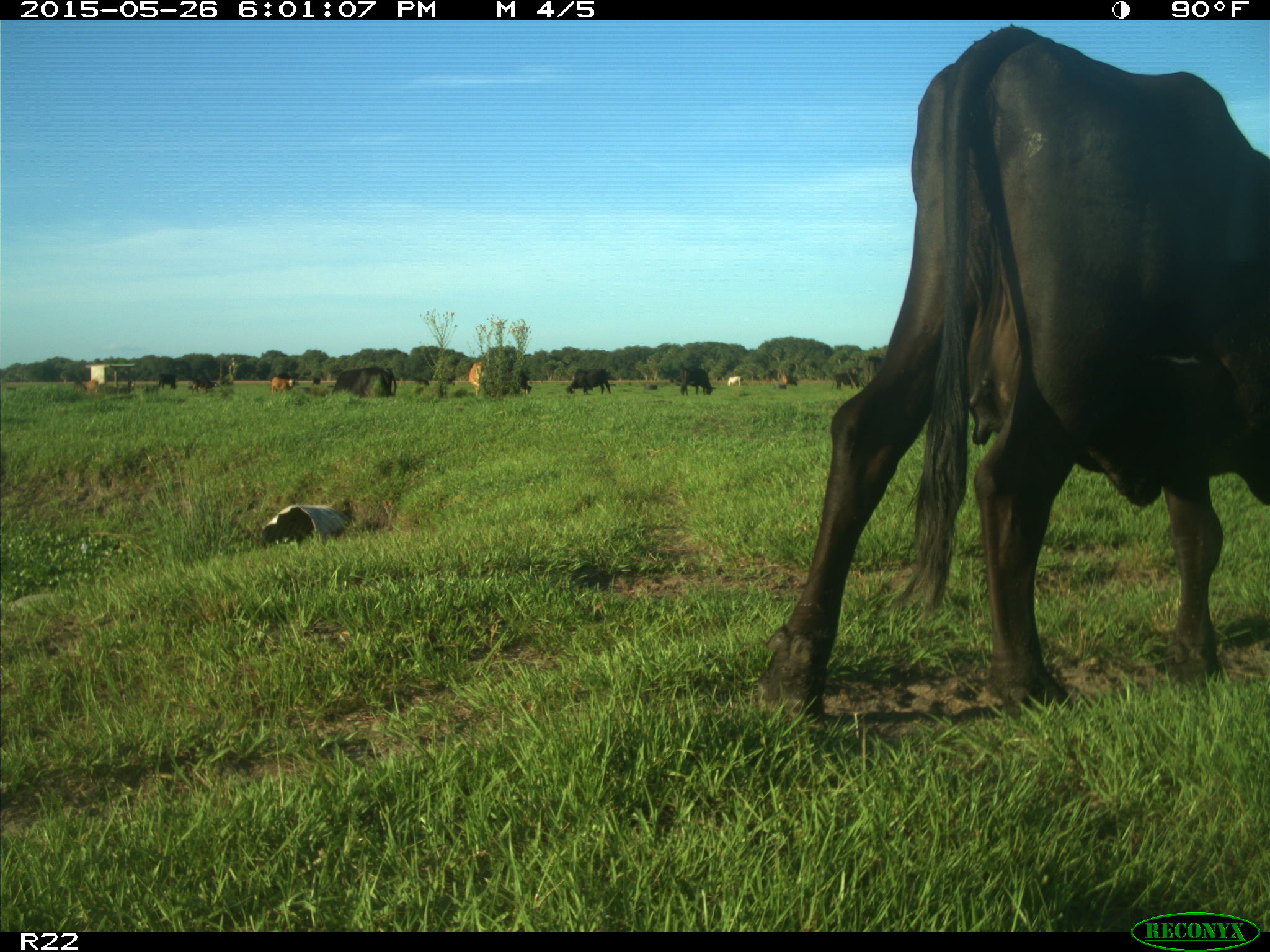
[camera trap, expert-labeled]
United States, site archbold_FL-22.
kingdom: Animalia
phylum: Chordata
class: Mammalia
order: Artiodactyla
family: Bovidae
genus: Bos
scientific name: Bos taurus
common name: domestic cow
Bos taurus (domestic cow).